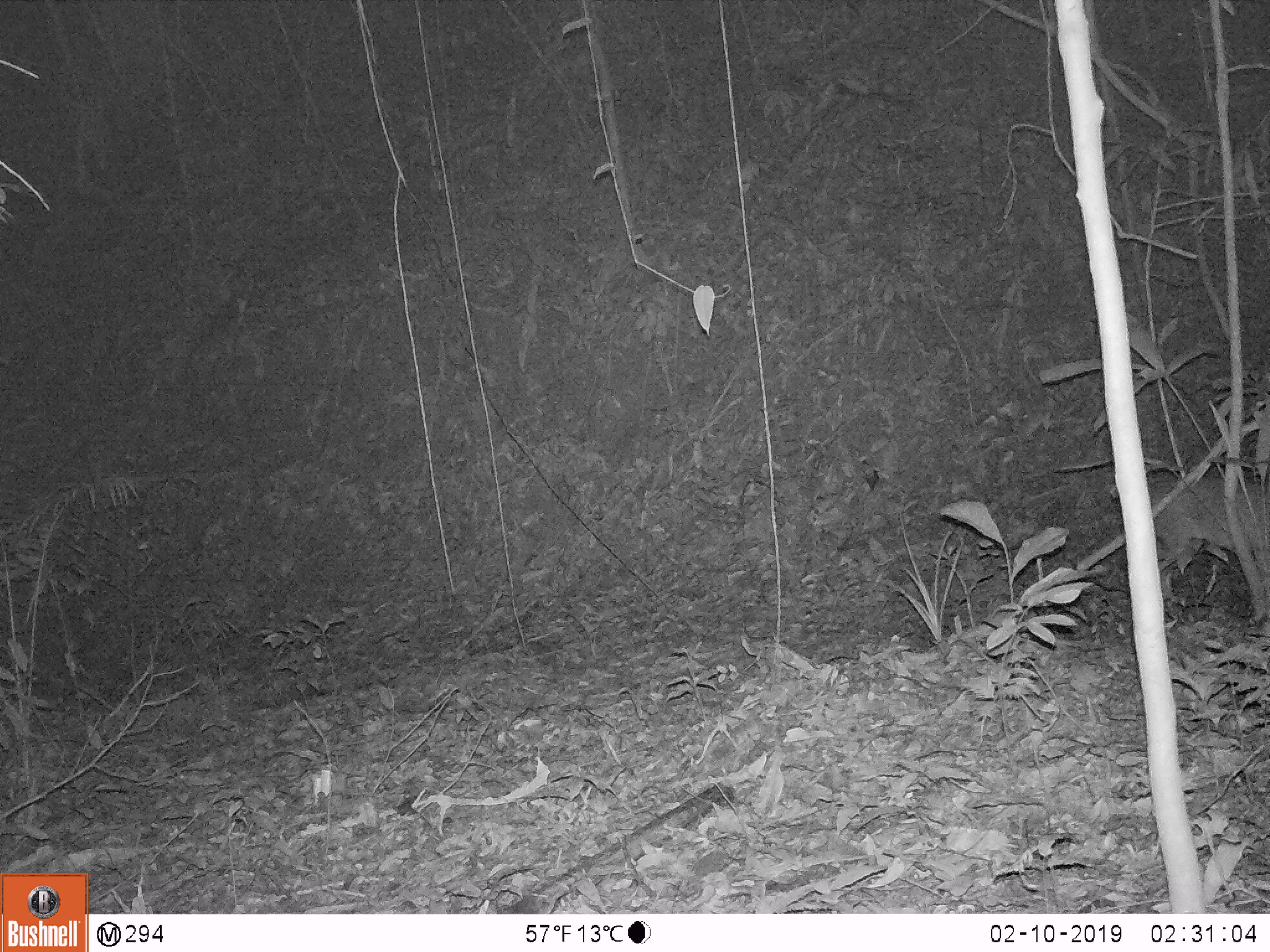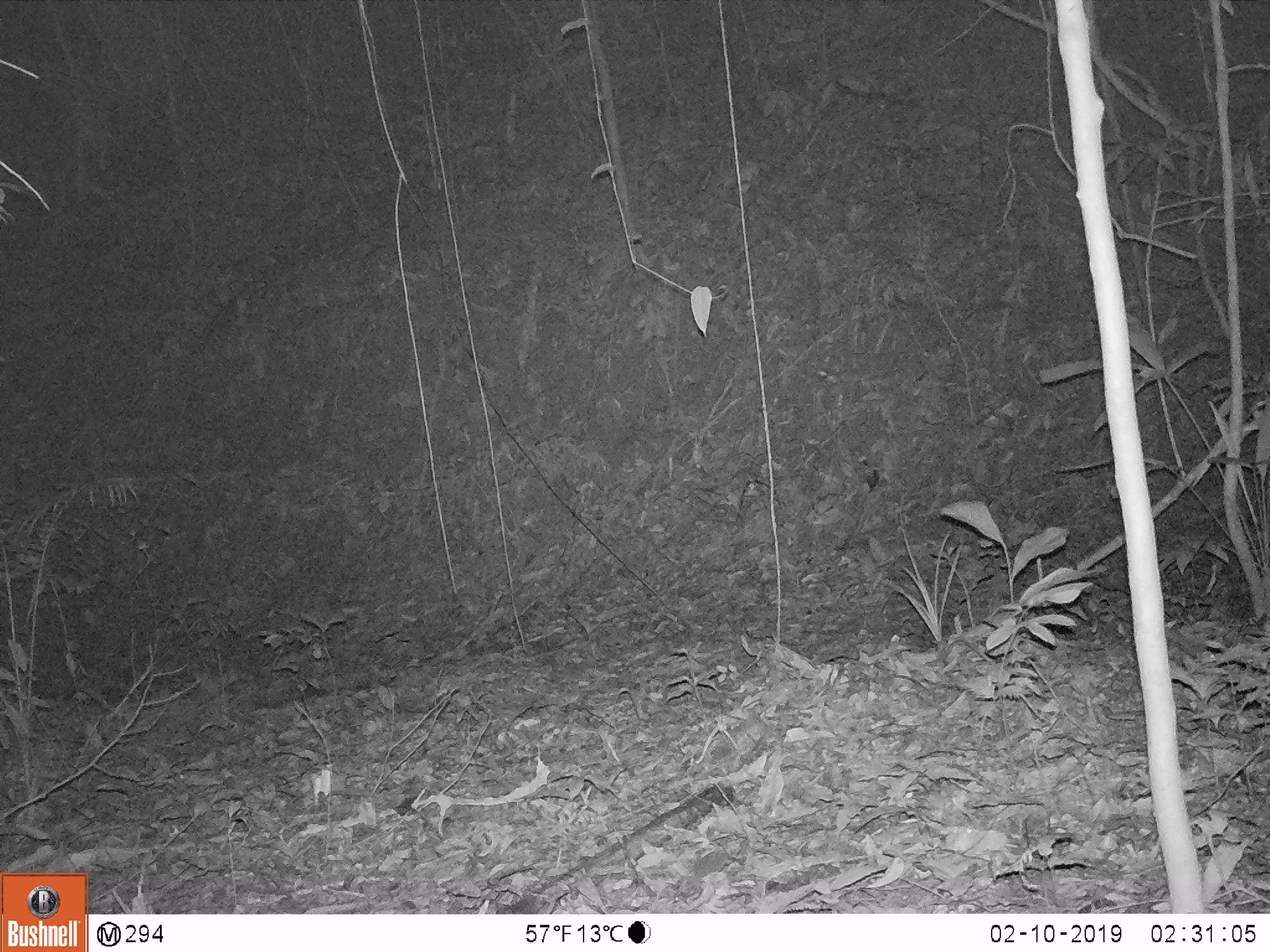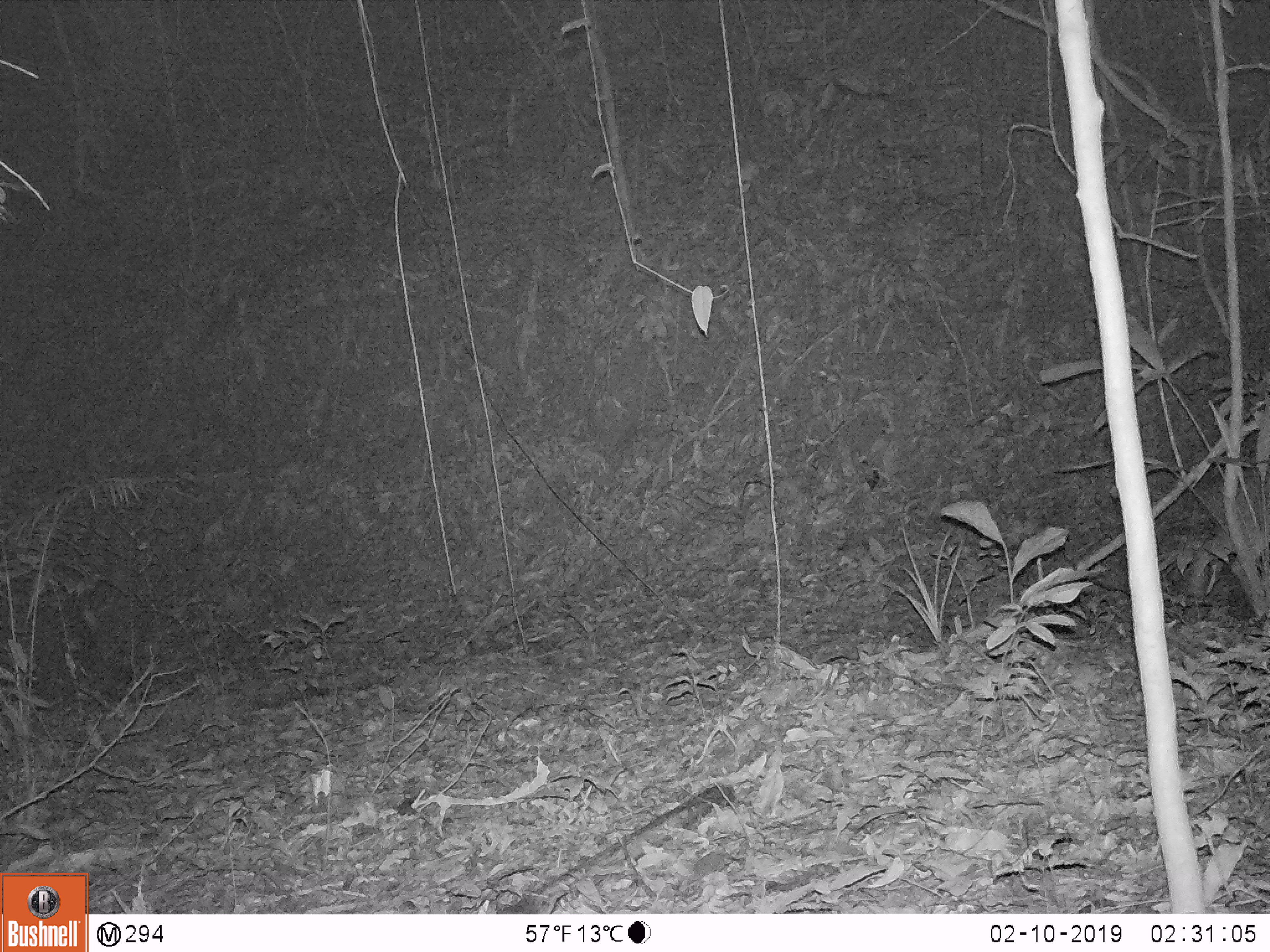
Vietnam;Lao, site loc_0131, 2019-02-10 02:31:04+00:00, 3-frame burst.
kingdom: Animalia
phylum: Chordata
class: Mammalia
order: Artiodactyla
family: Cervidae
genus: Muntiacus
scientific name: Muntiacus vuquangensis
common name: large-antlered muntjac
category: large antlered muntjac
Large antlered muntjac (large-antlered muntjac) (Muntiacus vuquangensis). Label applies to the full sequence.